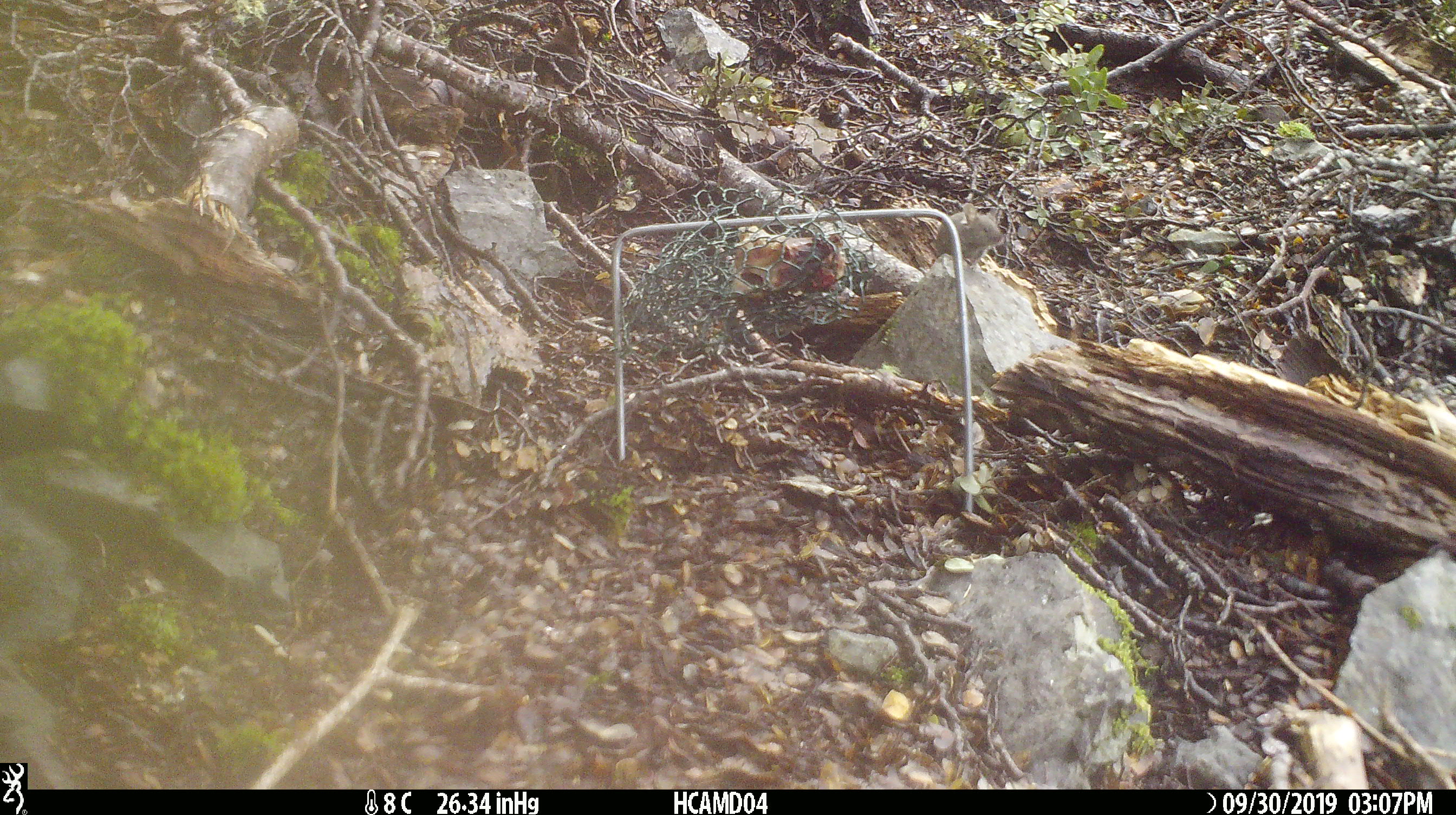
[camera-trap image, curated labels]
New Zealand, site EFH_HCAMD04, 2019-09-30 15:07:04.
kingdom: Animalia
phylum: Chordata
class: Mammalia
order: Rodentia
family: Muridae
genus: Mus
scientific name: Mus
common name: mouse